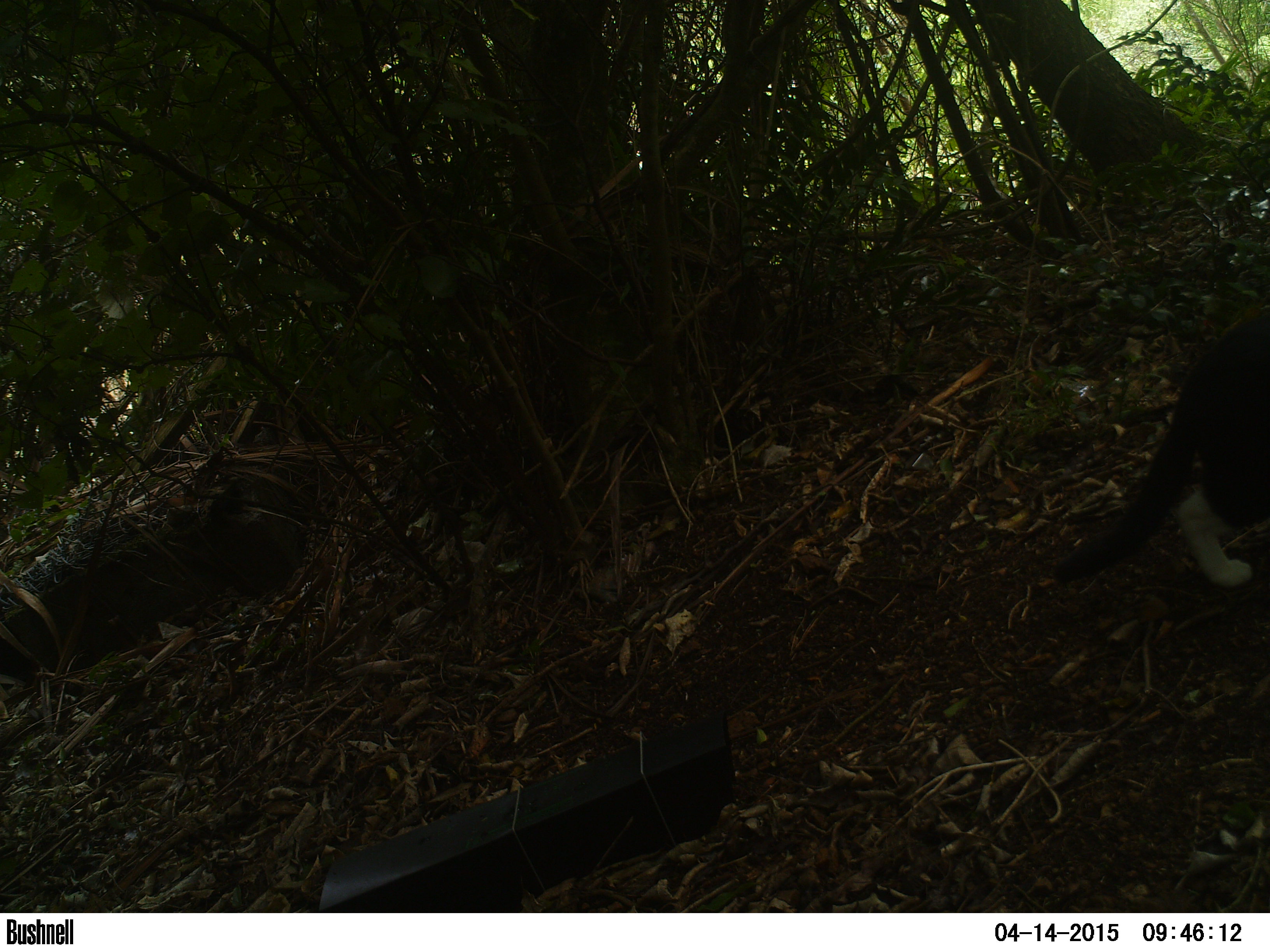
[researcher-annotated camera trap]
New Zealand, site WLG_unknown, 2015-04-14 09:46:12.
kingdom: Animalia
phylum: Chordata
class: Mammalia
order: Carnivora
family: Felidae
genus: Felis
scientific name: Felis catus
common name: domestic cat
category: cat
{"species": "cat (domestic cat) (Felis catus)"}